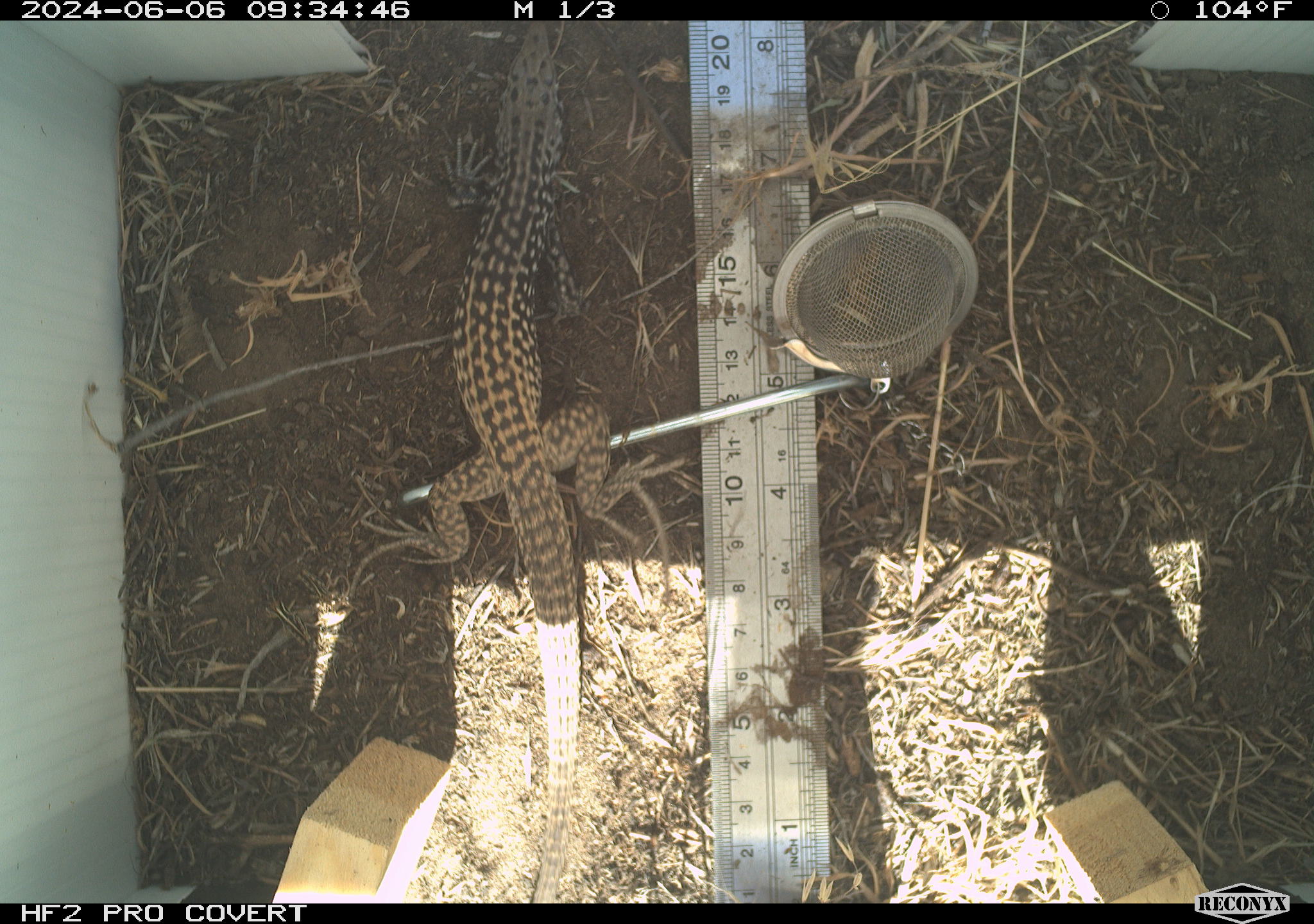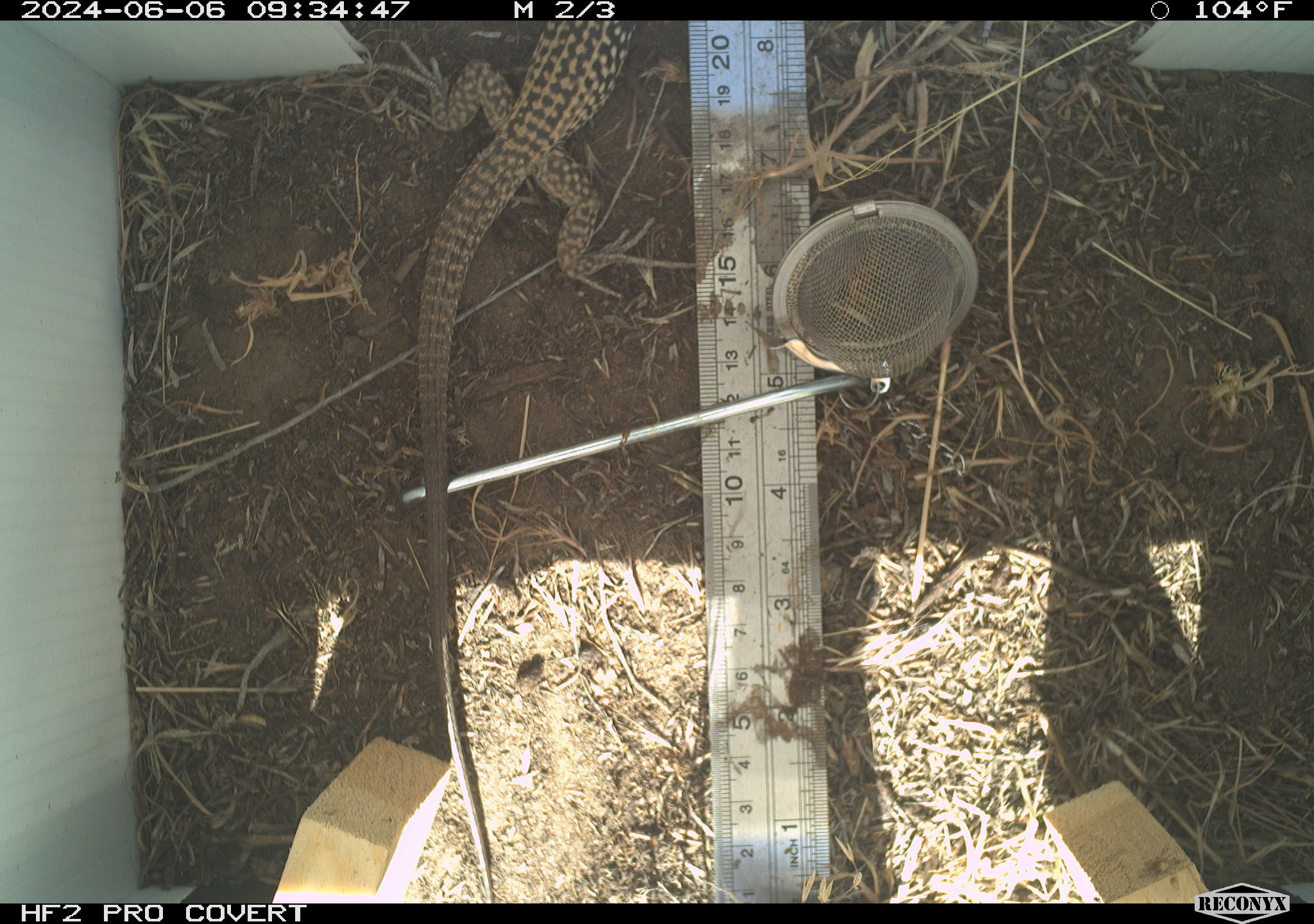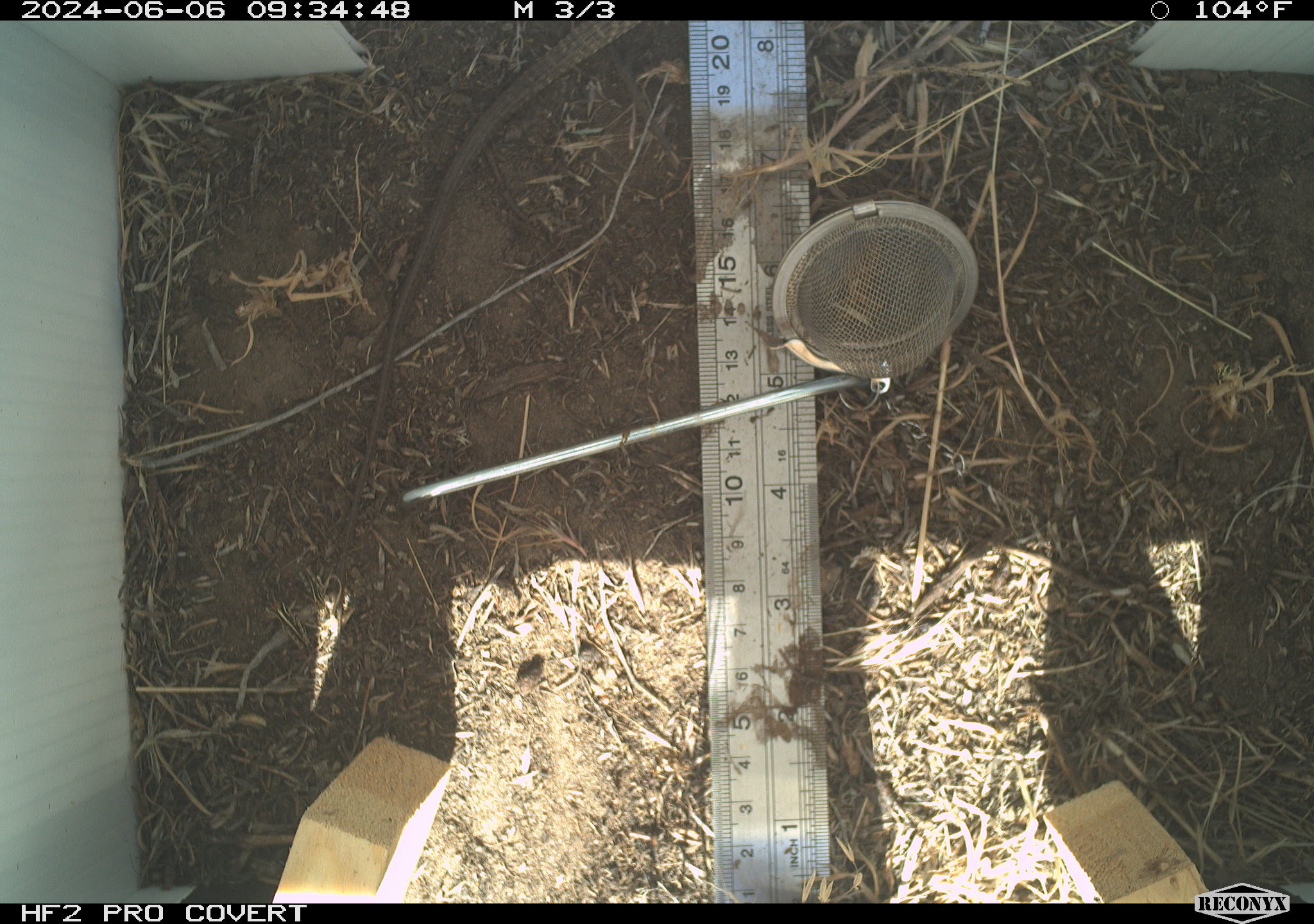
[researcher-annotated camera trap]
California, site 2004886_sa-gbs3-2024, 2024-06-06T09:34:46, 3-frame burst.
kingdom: Animalia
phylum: Chordata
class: Reptilia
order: Squamata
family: Teiidae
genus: Aspidoscelis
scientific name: Aspidoscelis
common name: whiptail lizards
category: aspidoscelis species